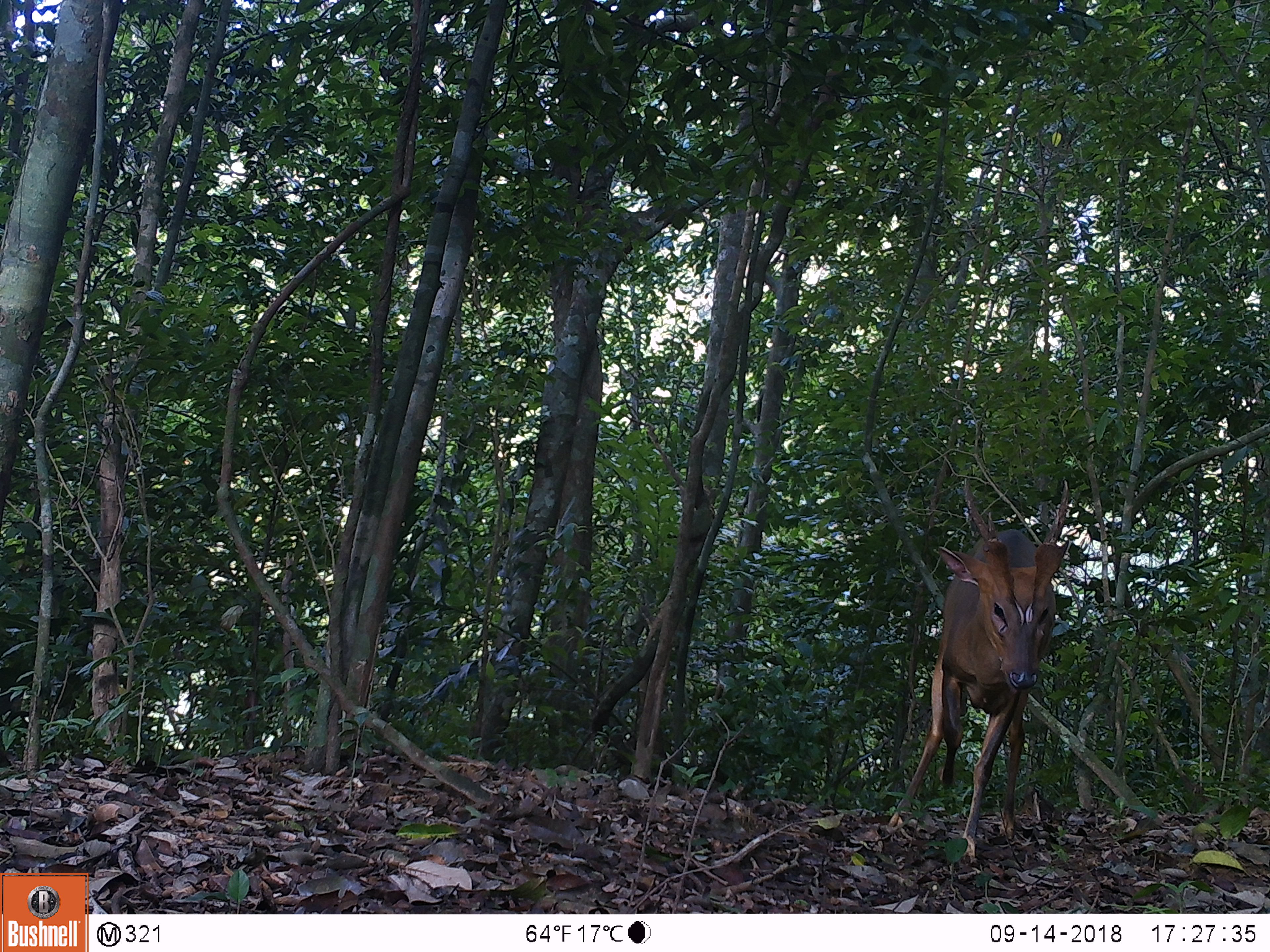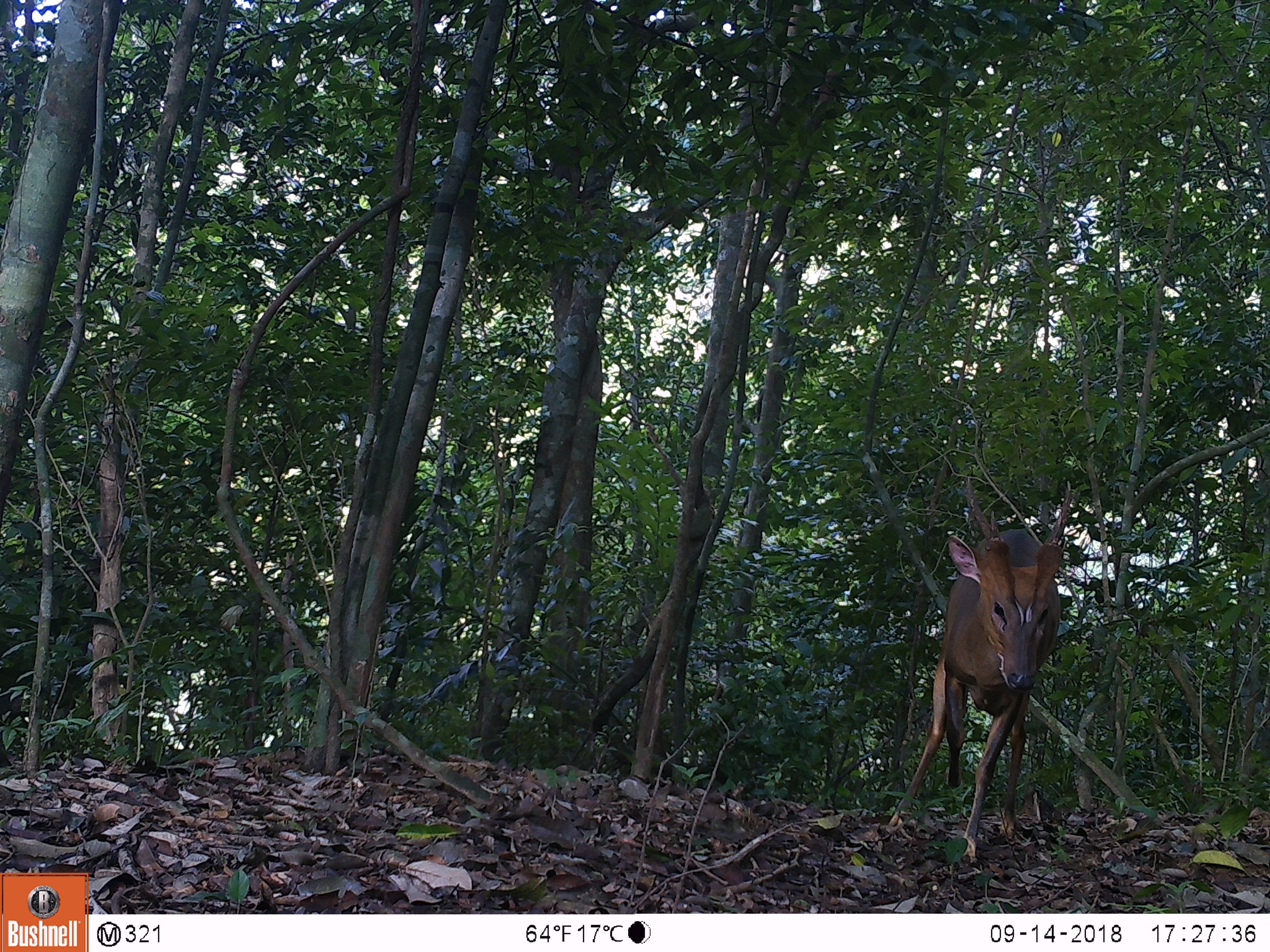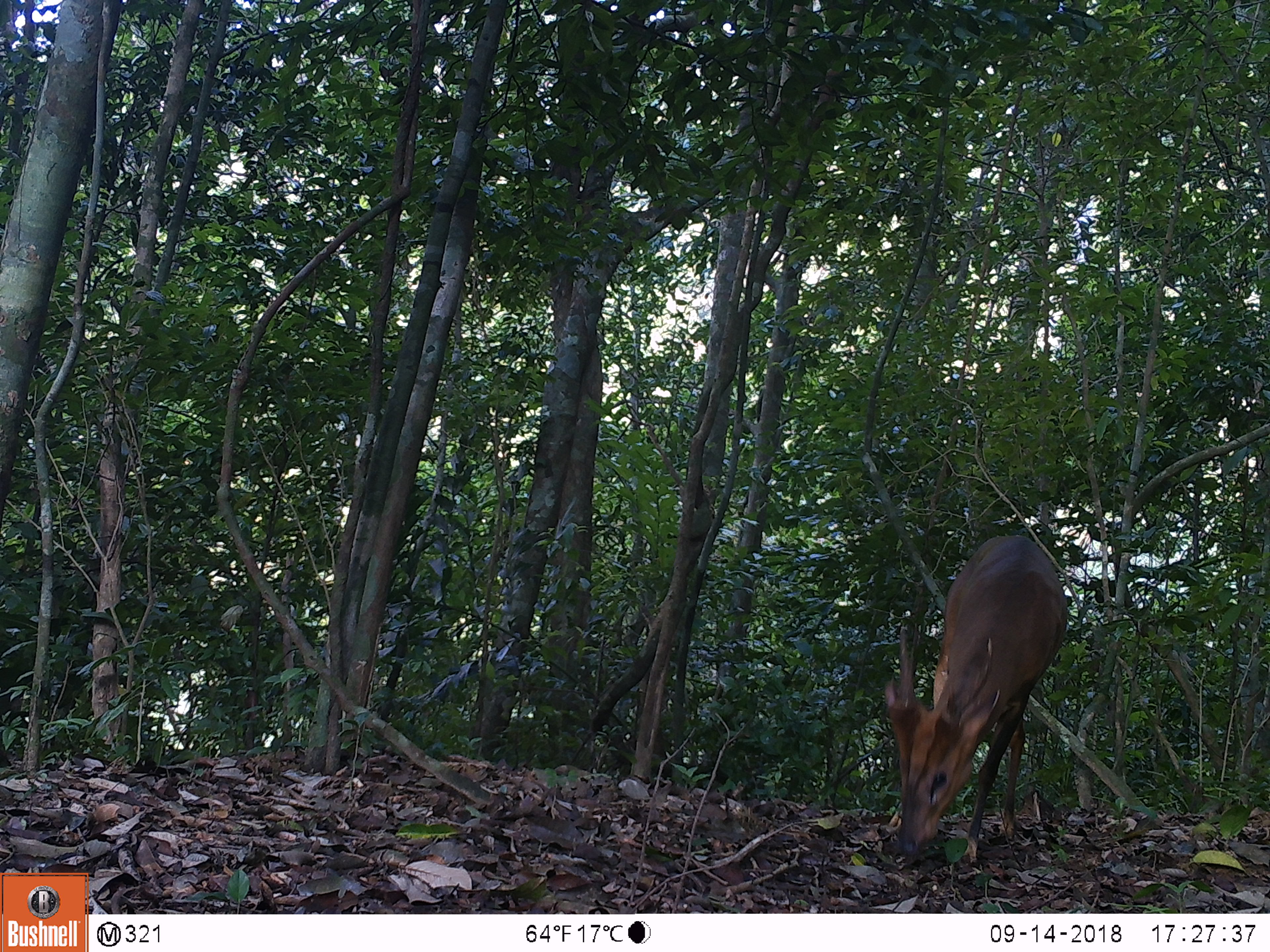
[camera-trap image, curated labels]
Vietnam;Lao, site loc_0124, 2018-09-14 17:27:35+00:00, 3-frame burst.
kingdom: Animalia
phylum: Chordata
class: Mammalia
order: Artiodactyla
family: Cervidae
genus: Muntiacus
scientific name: Muntiacus vuquangensis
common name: large-antlered muntjac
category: large antlered muntjac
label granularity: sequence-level